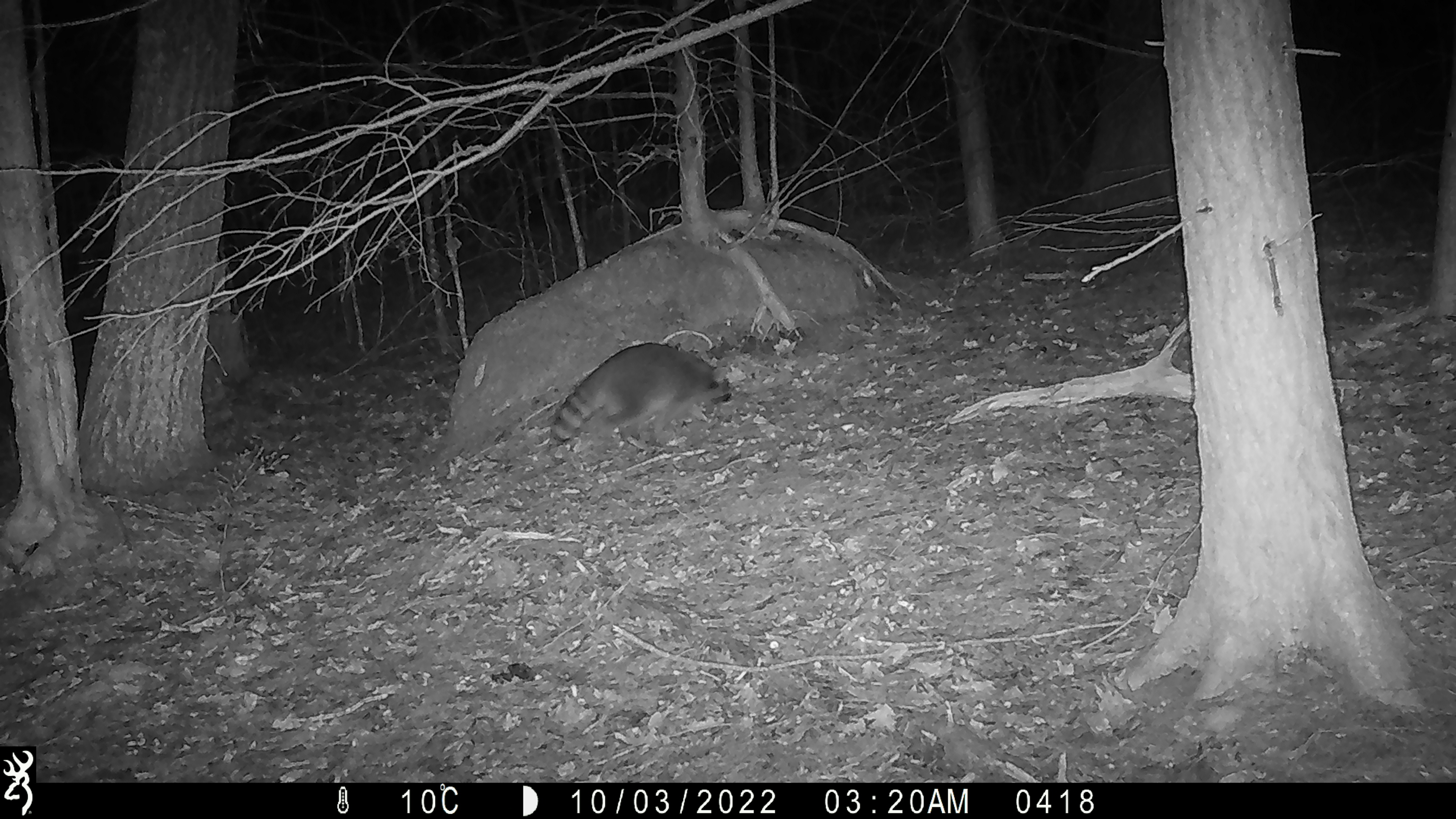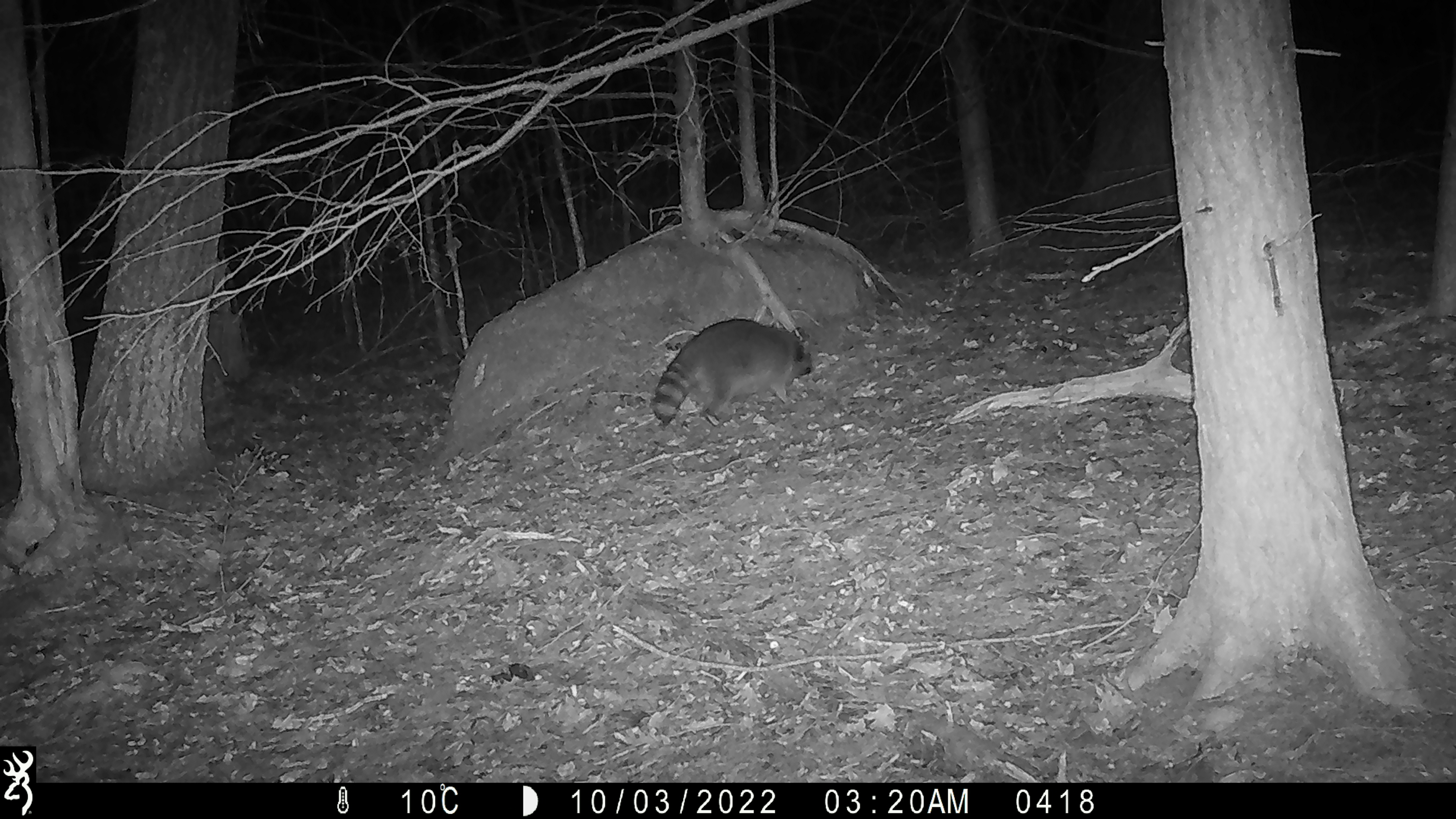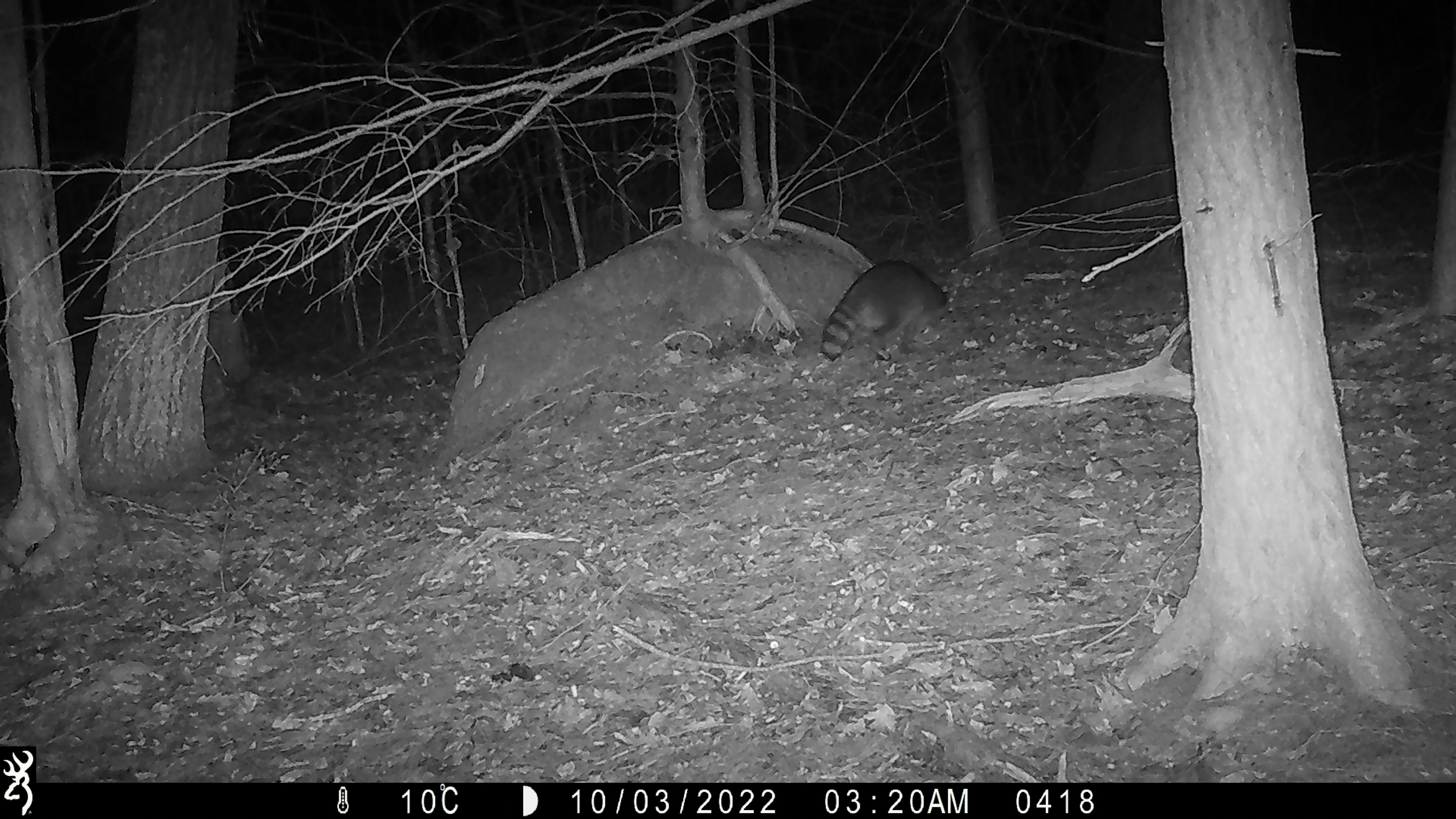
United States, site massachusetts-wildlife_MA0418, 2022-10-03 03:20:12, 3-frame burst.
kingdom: Animalia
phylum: Chordata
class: Mammalia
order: Carnivora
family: Procyonidae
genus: Procyon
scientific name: Procyon lotor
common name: raccoon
Raccoon (Procyon lotor).